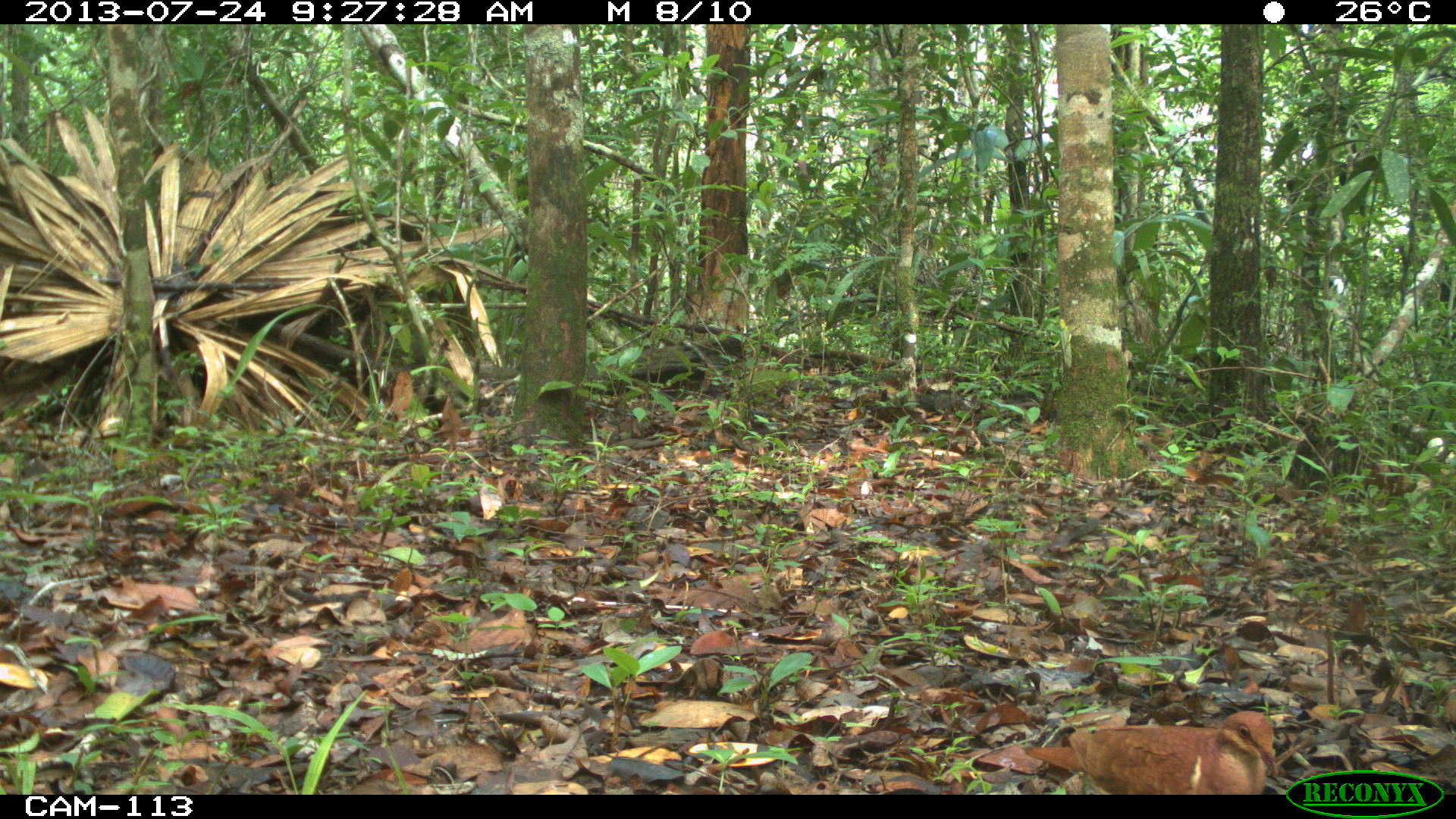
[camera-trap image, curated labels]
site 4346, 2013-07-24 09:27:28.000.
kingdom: Animalia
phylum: Chordata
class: Aves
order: Columbiformes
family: Columbidae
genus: Claravis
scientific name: Claravis pretiosa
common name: blue ground-dove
Claravis pretiosa (blue ground-dove), count 1.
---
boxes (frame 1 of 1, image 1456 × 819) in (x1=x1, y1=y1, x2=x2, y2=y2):
claravis pretiosa: (x1=1021, y1=710, x2=1278, y2=795)